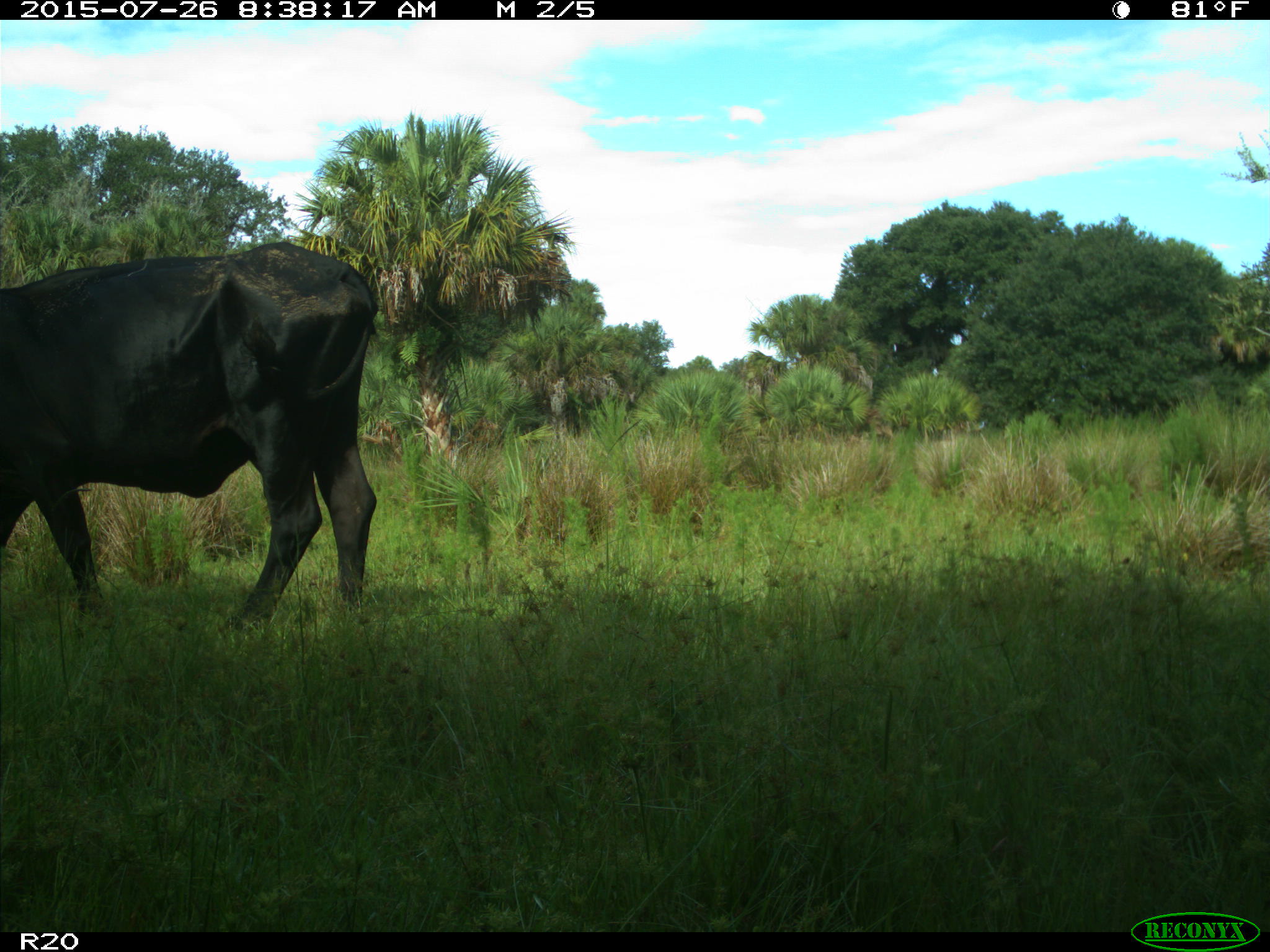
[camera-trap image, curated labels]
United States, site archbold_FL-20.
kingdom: Animalia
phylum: Chordata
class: Mammalia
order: Artiodactyla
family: Bovidae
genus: Bos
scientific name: Bos taurus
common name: domestic cow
Bos taurus (domestic cow).